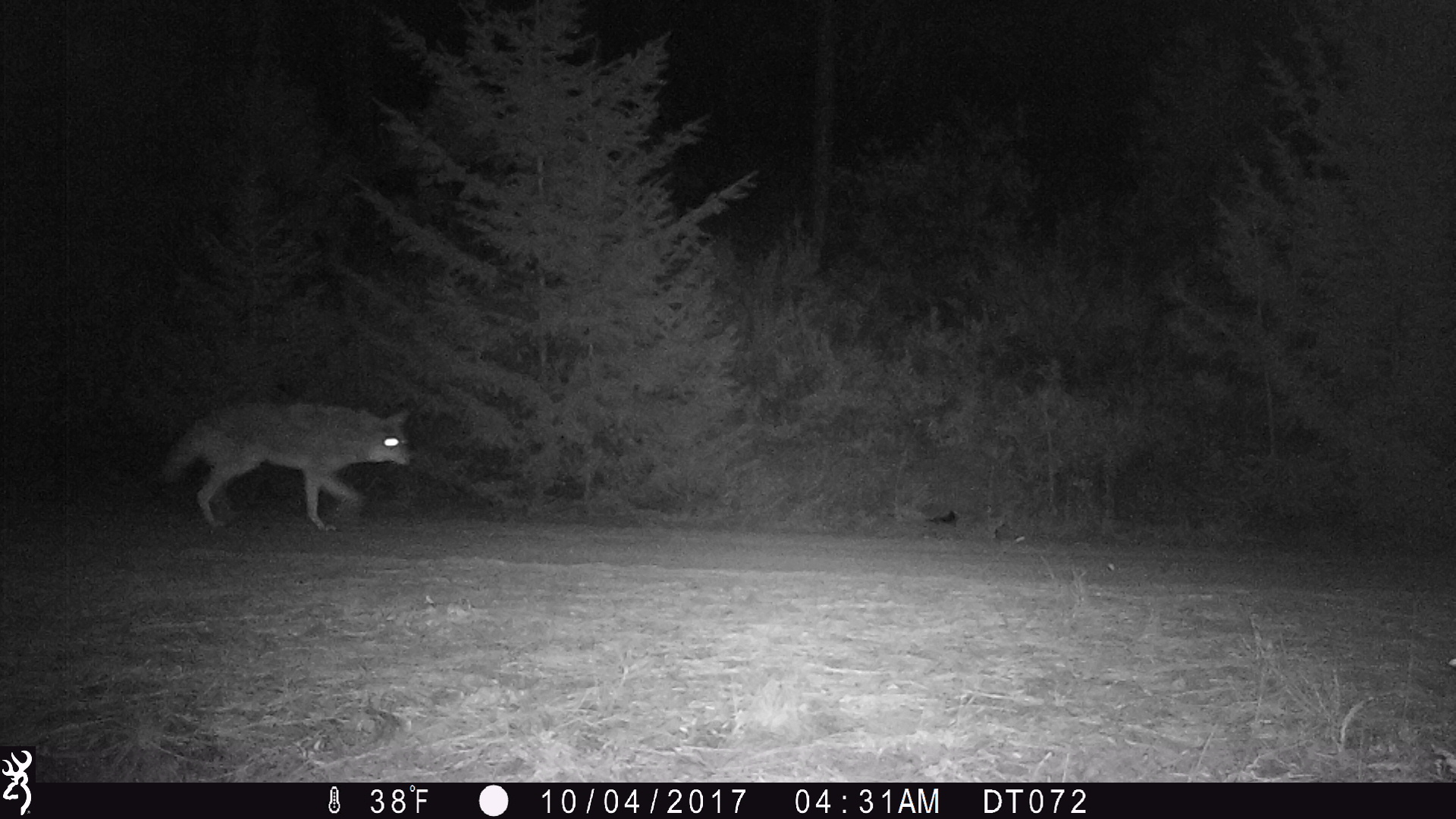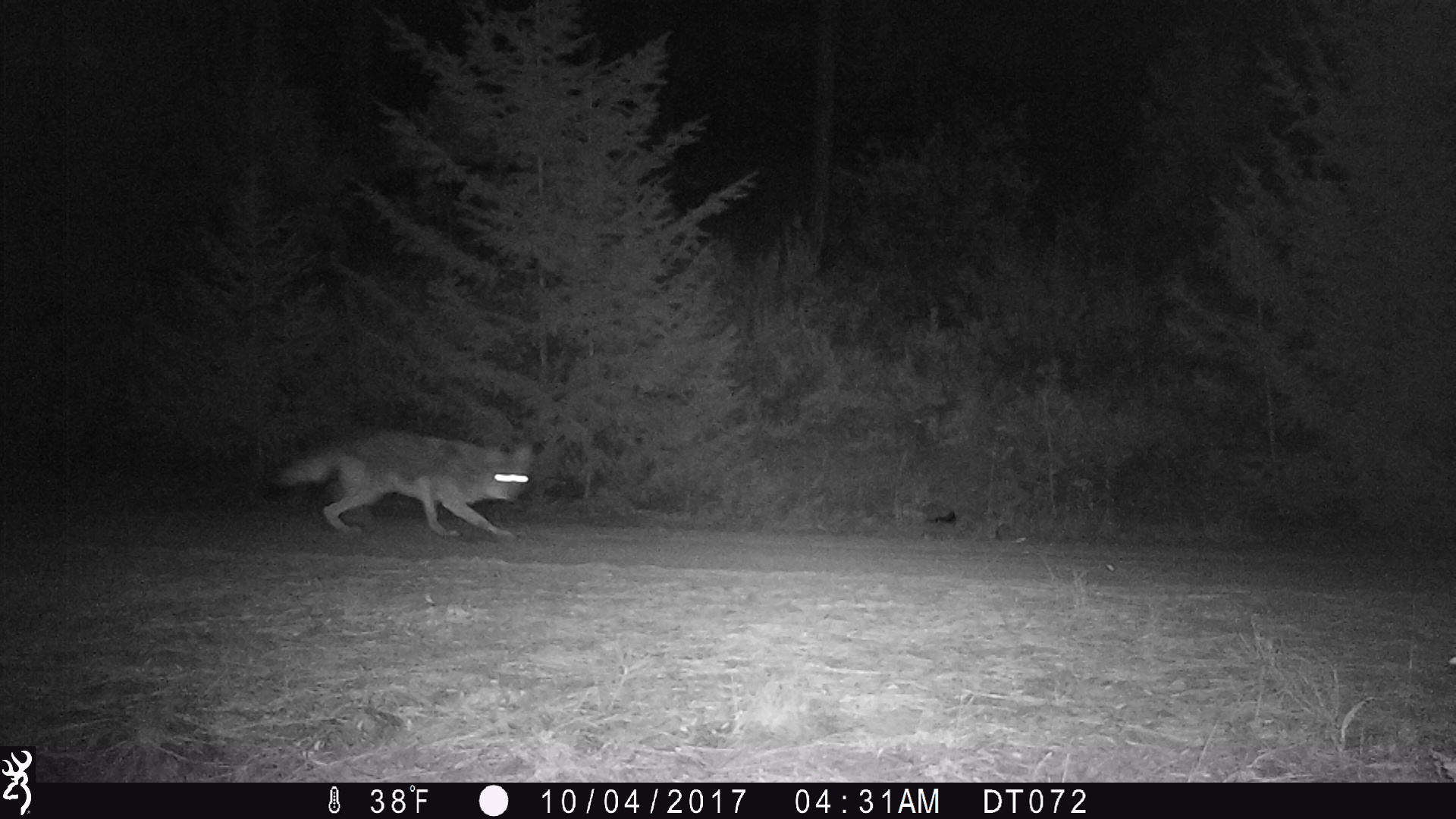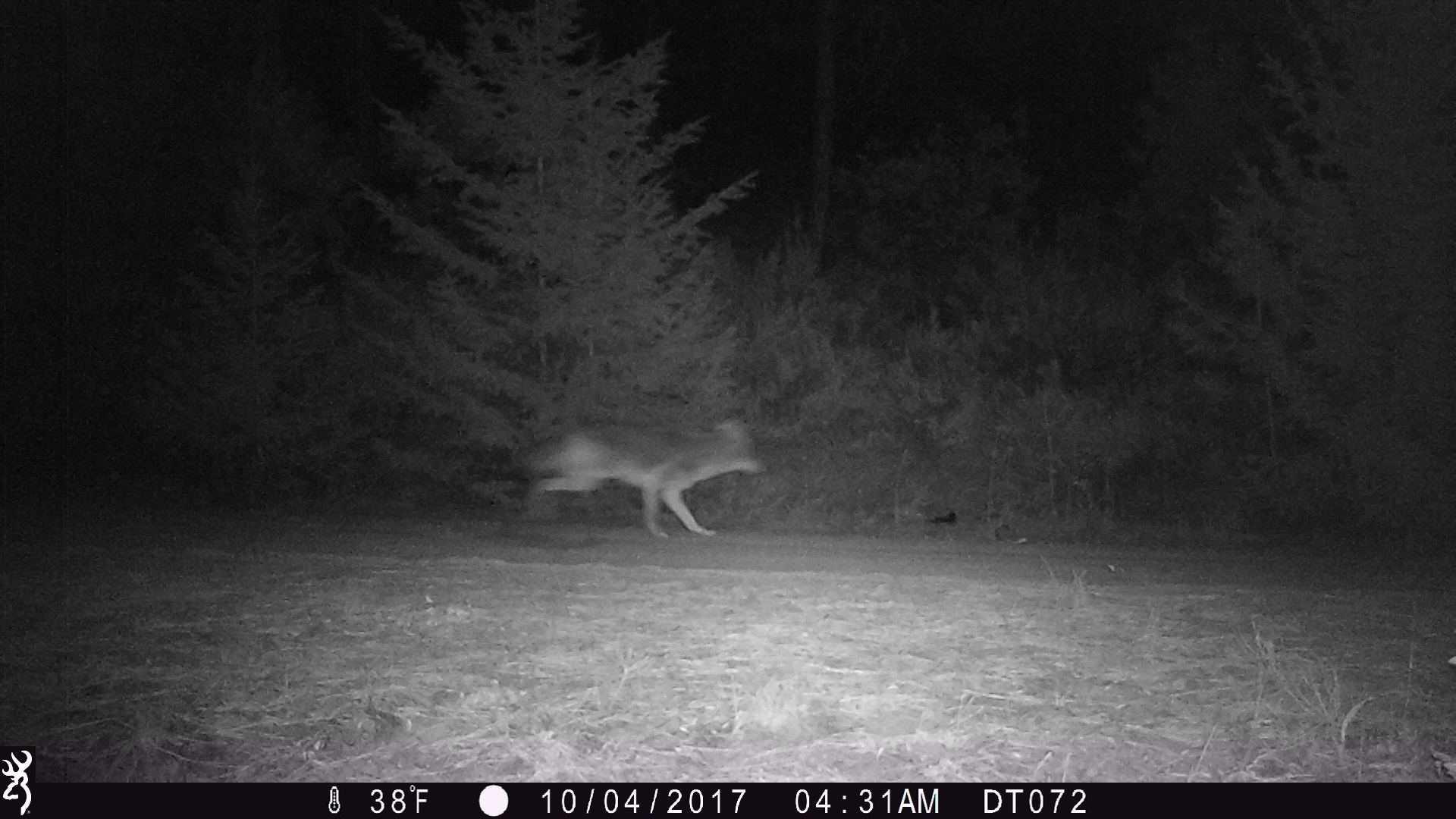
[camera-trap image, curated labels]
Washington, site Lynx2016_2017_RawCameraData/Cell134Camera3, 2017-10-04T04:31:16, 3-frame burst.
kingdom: Animalia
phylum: Chordata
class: Mammalia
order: Carnivora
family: Canidae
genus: Canis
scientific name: Canis latrans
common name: coyote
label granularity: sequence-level